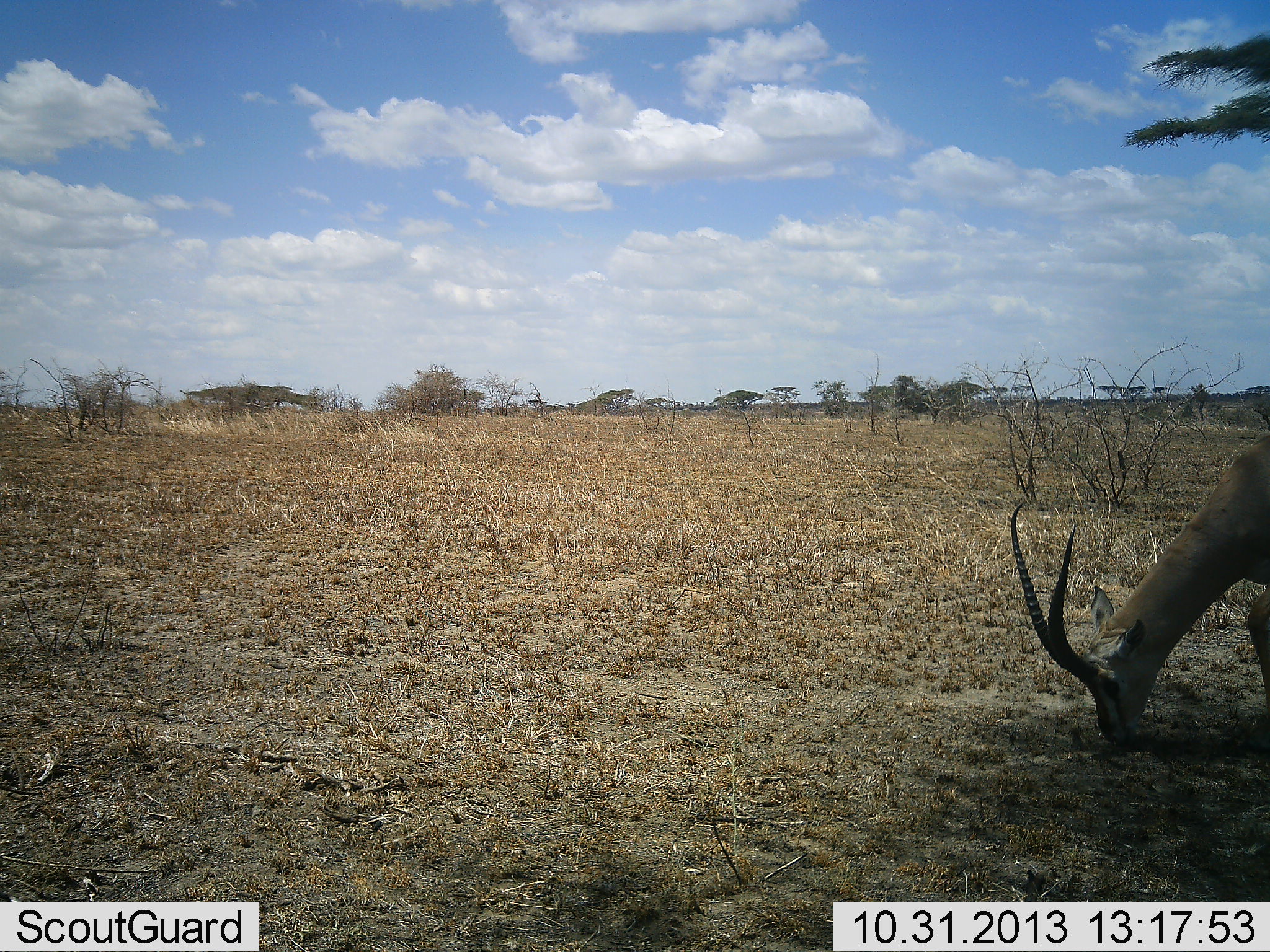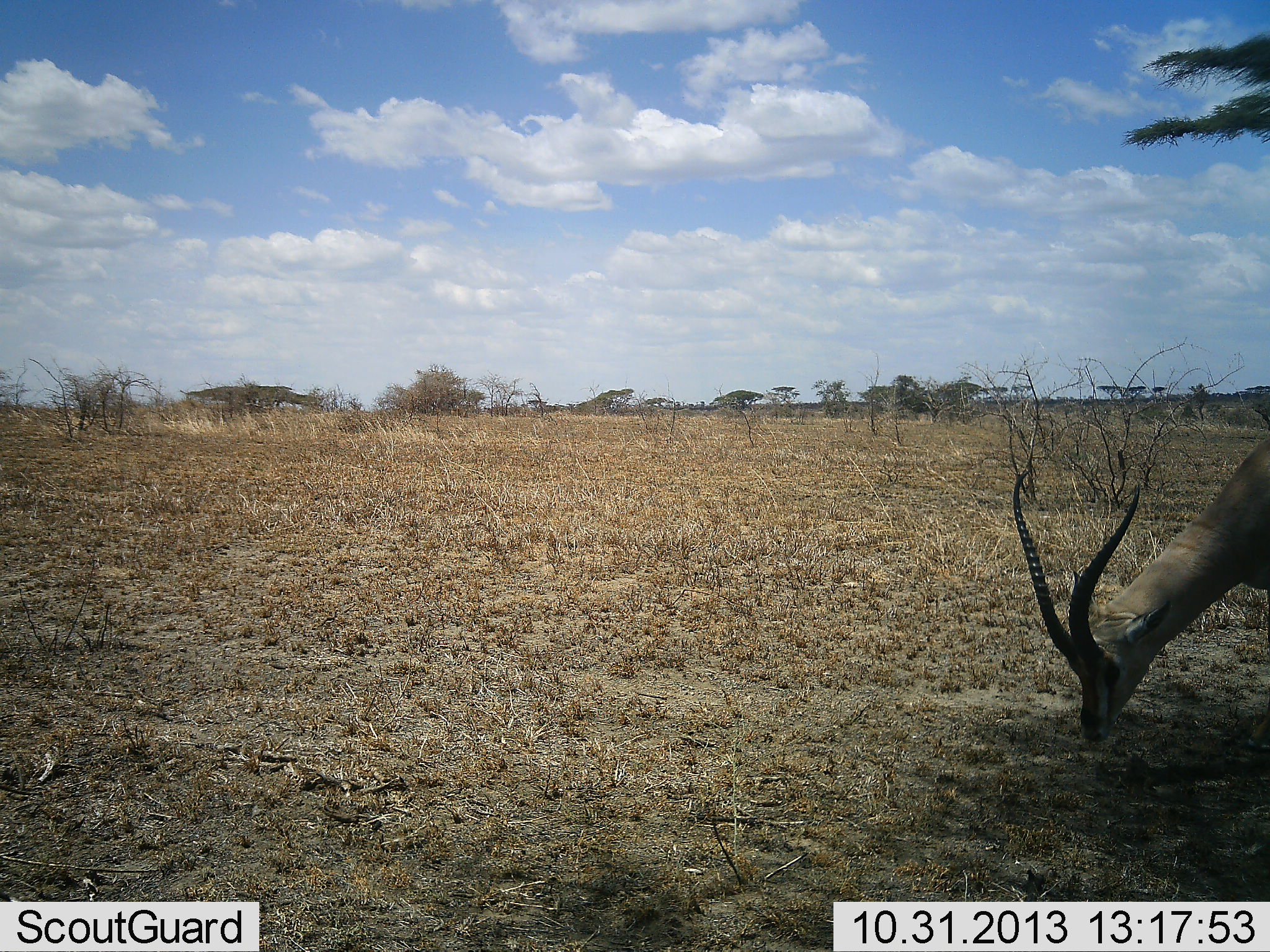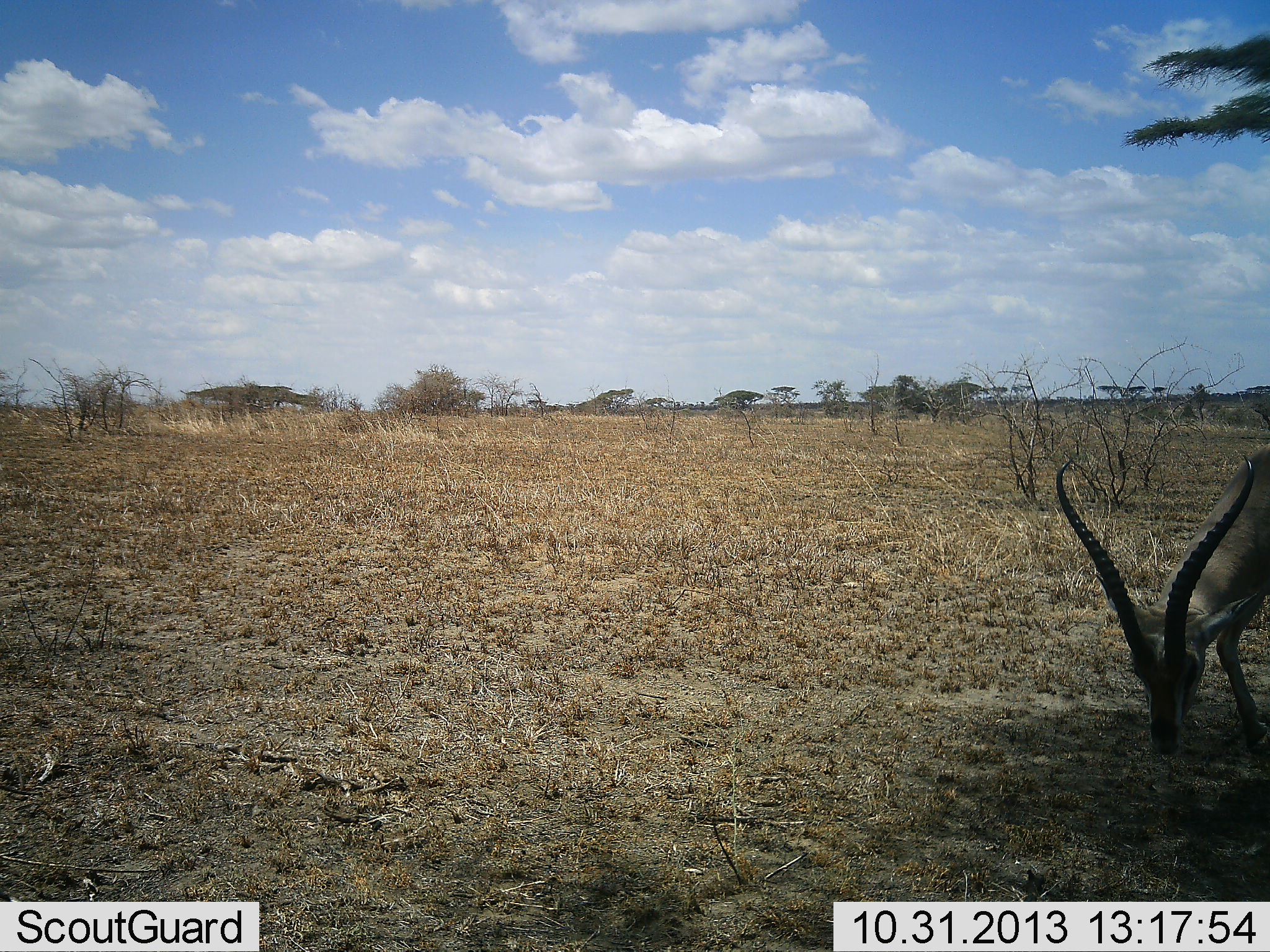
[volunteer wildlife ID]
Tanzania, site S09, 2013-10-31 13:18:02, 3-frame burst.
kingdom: Animalia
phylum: Chordata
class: Mammalia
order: Artiodactyla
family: Bovidae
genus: Nanger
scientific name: Nanger granti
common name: grant's gazelle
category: gazellegrants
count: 1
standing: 38%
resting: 0%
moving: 0%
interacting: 0%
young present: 0%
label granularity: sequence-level